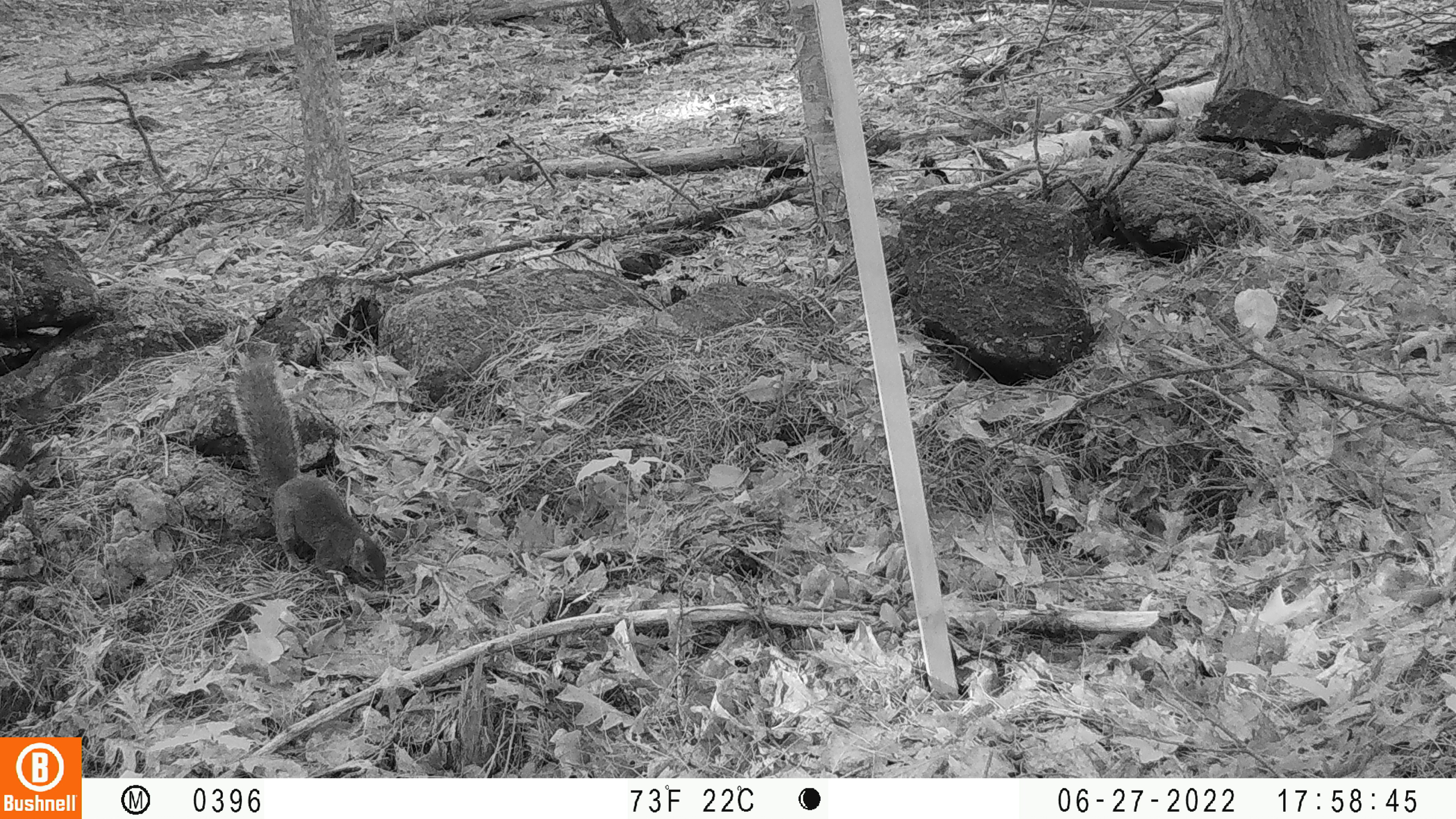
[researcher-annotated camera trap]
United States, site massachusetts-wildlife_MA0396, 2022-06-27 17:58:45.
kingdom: Animalia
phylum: Chordata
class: Mammalia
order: Rodentia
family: Sciuridae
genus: Sciurus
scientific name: Sciurus carolinensis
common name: gray squirrel